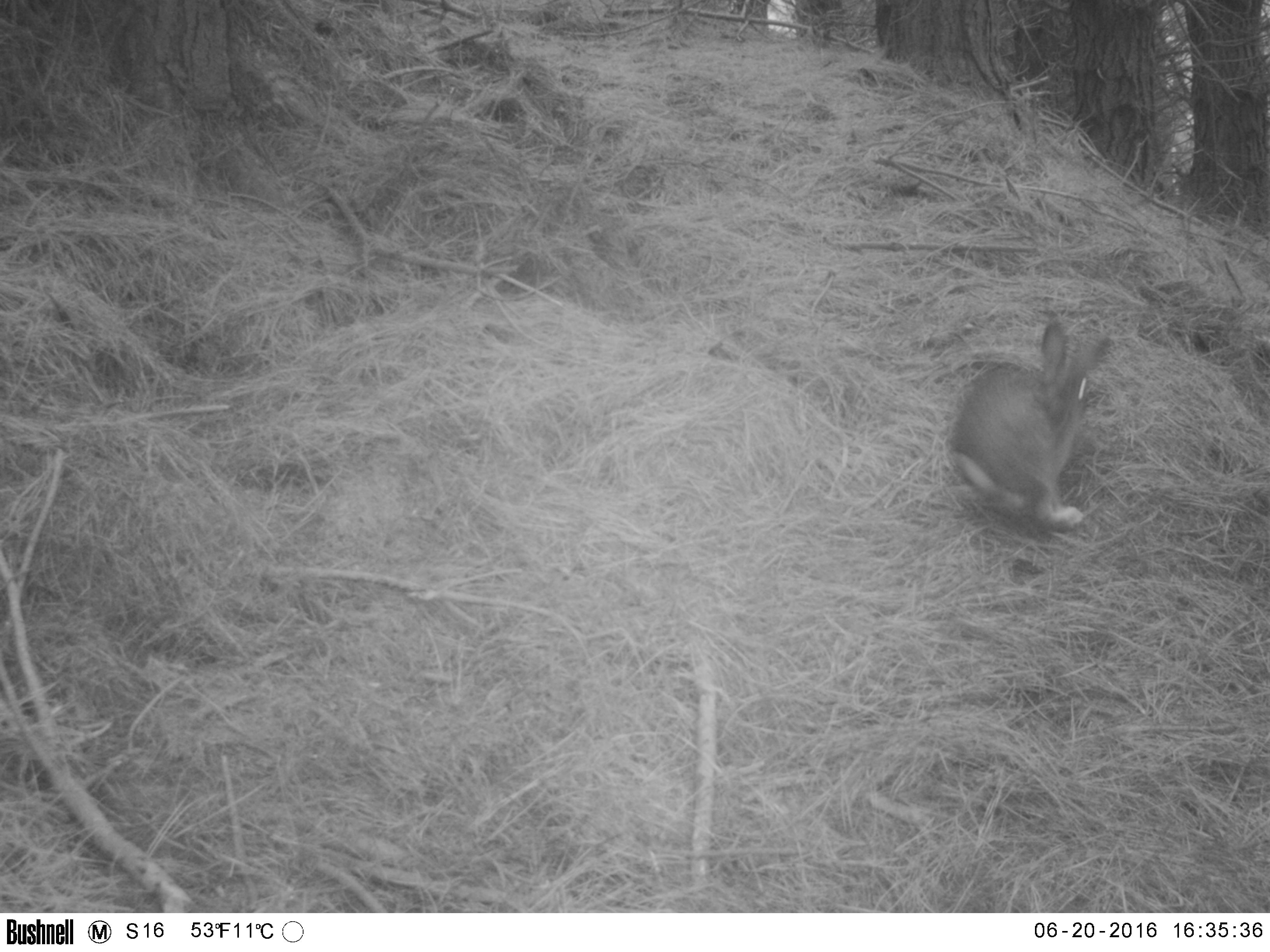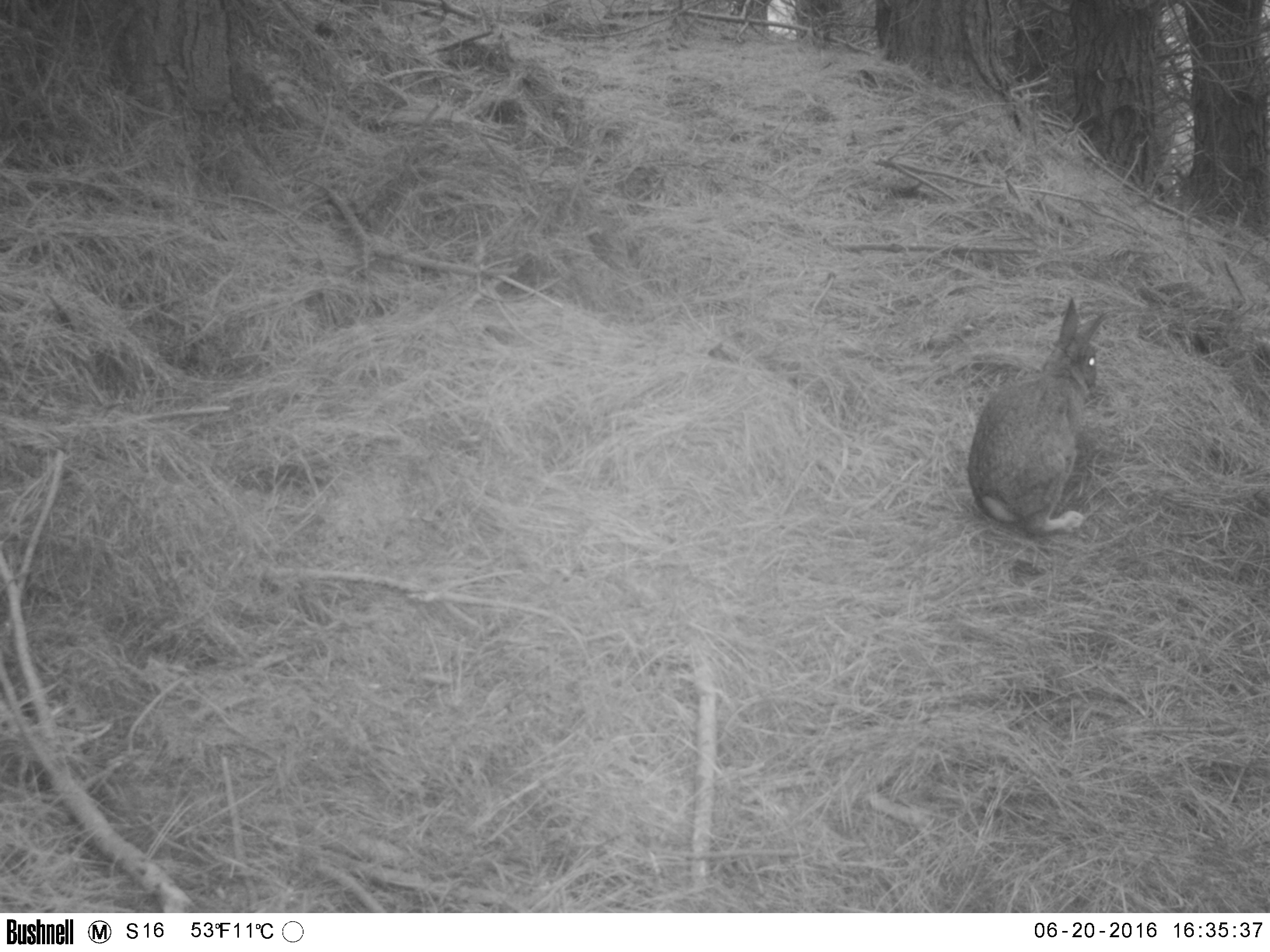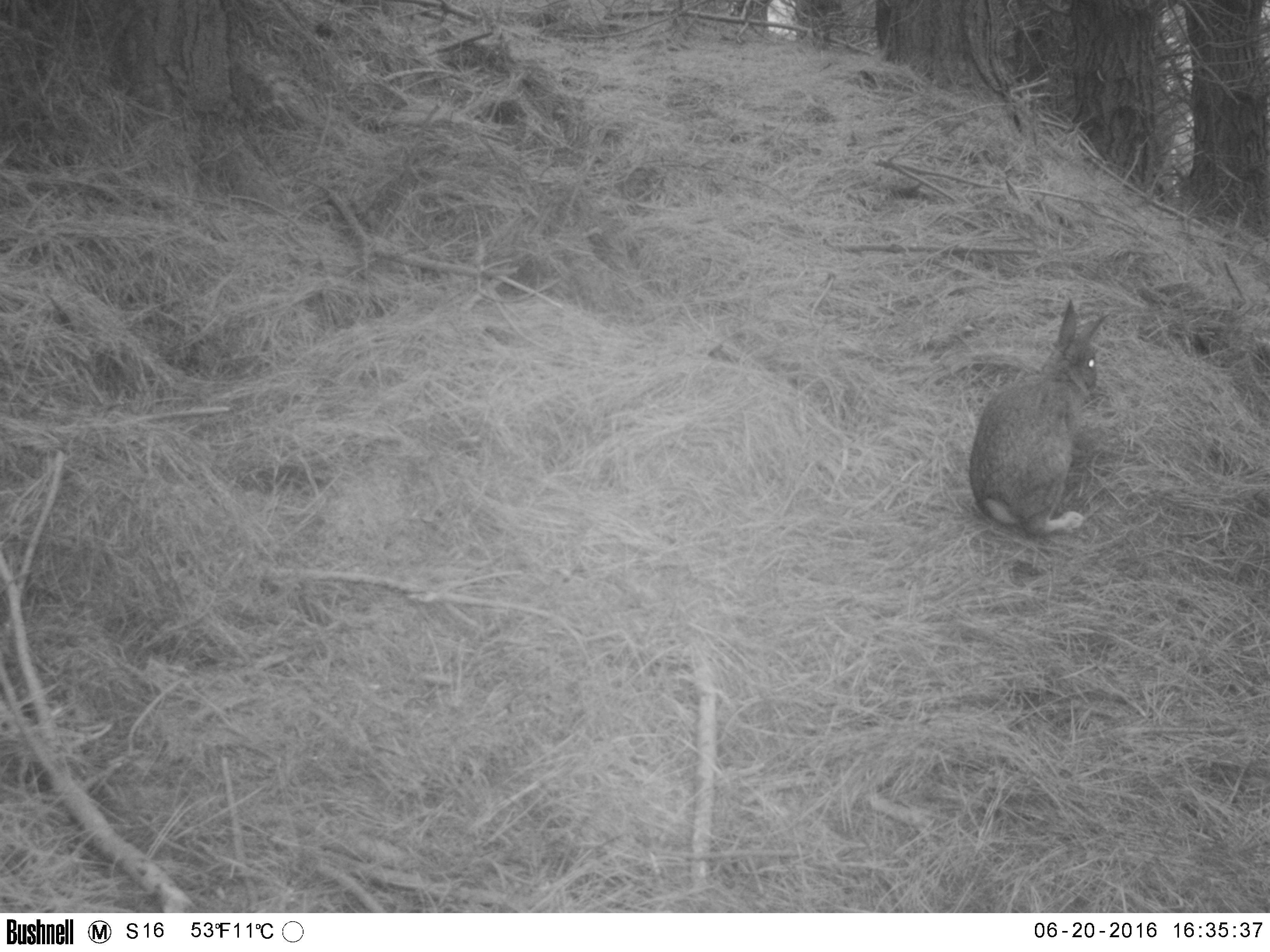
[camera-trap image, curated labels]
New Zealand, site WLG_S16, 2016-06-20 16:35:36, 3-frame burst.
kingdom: Animalia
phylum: Chordata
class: Mammalia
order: Lagomorpha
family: Leporidae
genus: Oryctolagus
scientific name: Oryctolagus cuniculus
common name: european rabbit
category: rabbit